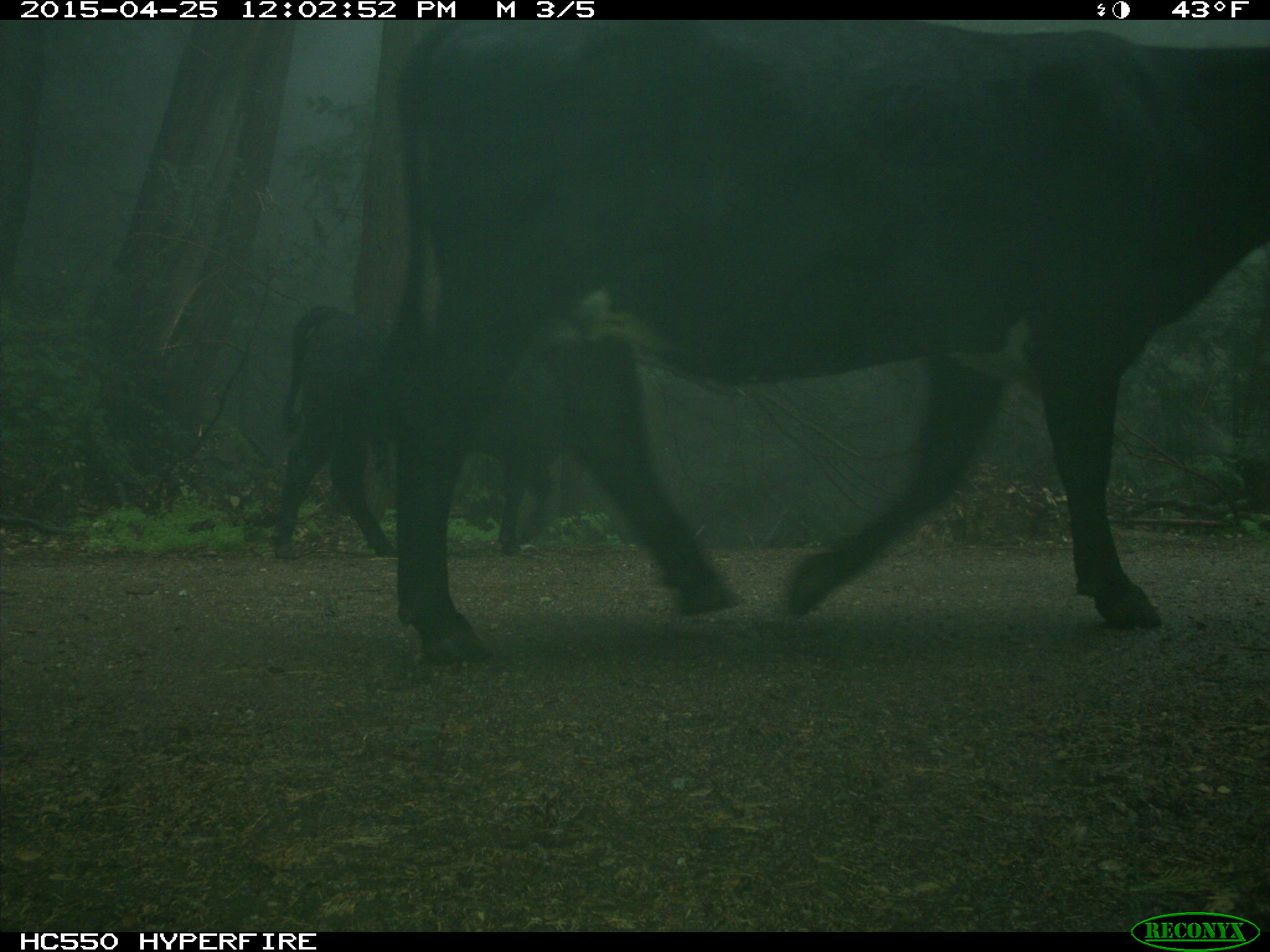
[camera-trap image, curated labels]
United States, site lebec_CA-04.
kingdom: Animalia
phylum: Chordata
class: Mammalia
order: Artiodactyla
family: Bovidae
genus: Bos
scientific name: Bos taurus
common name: domestic cow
Bos taurus (domestic cow).